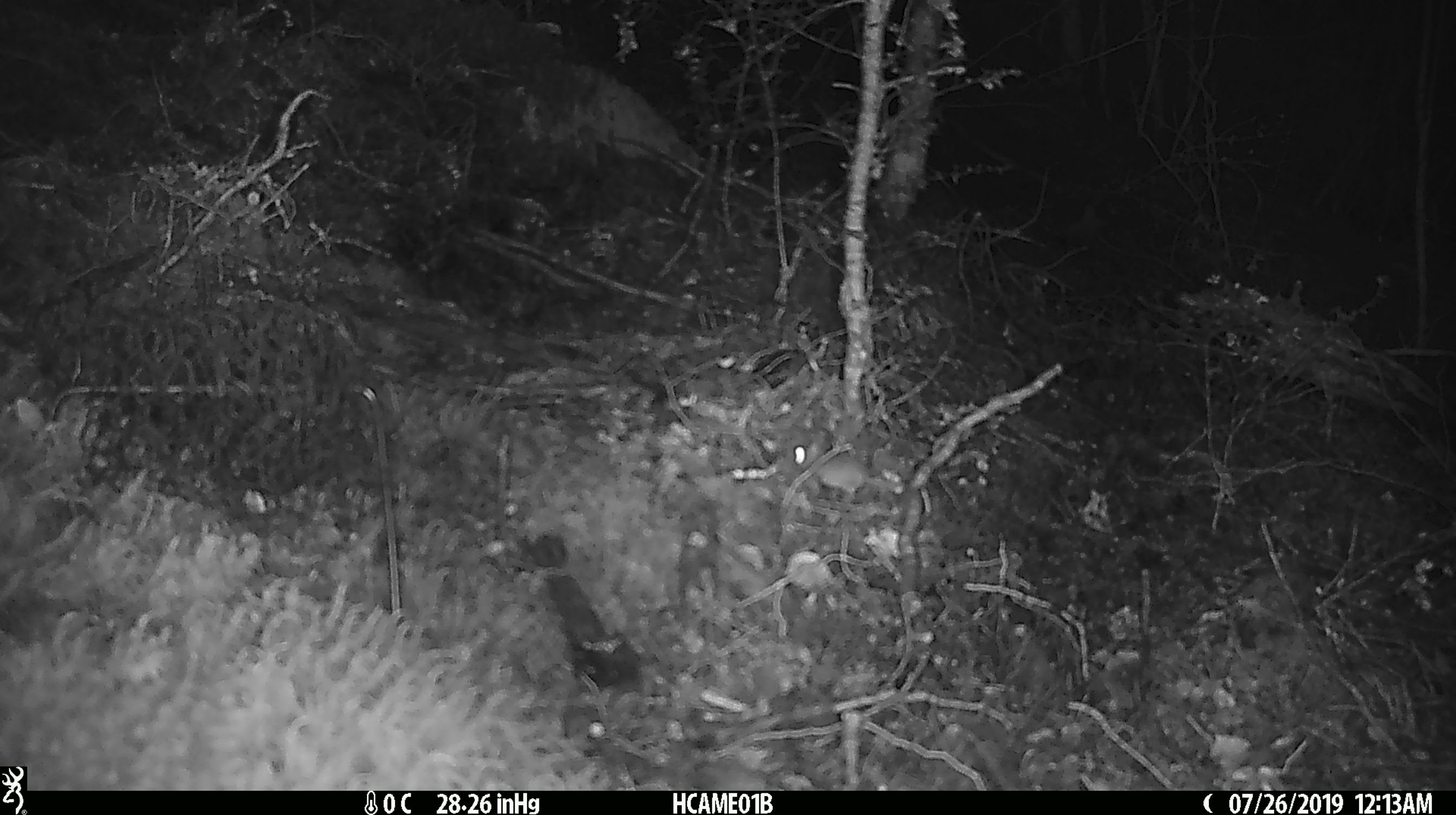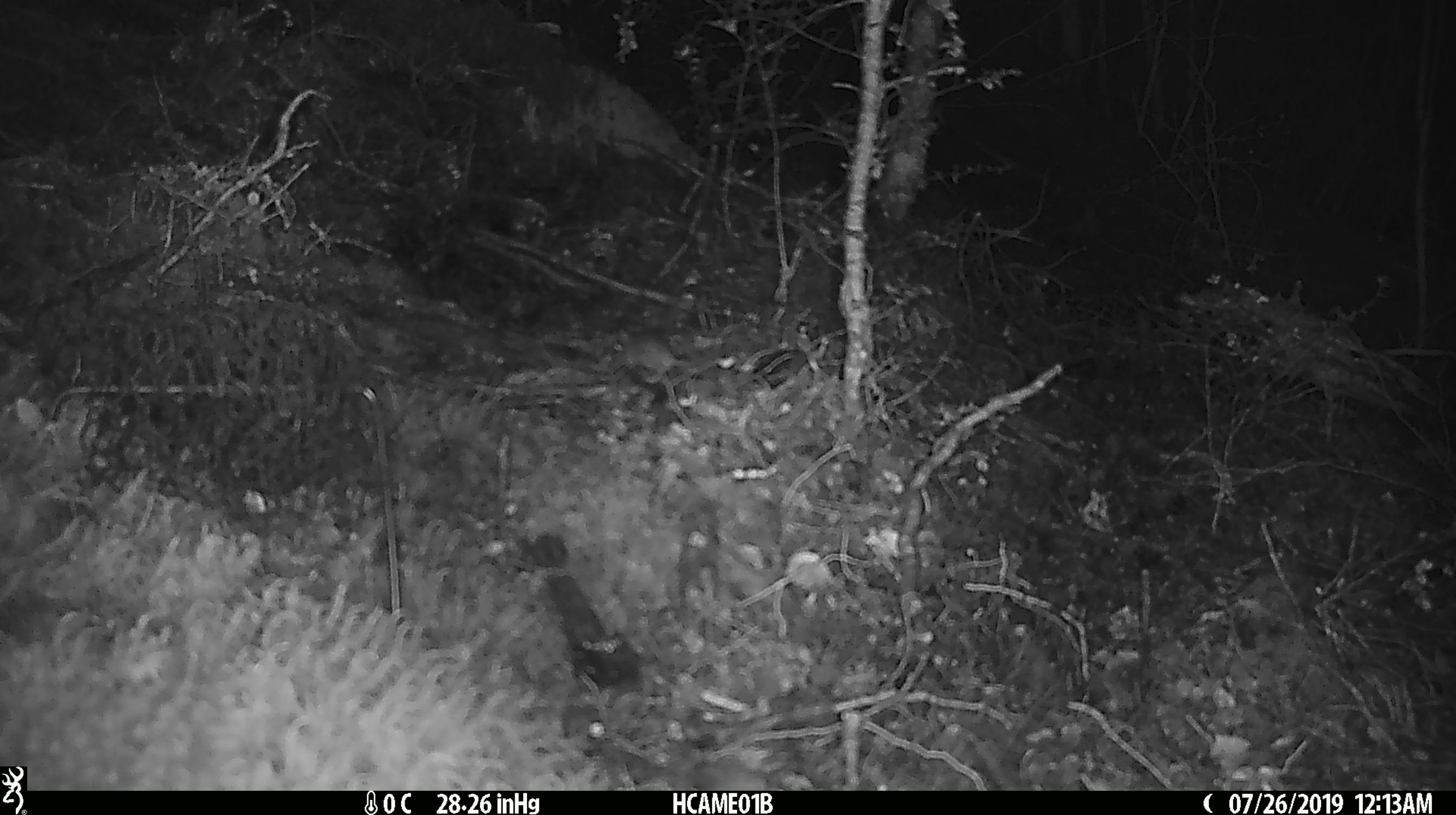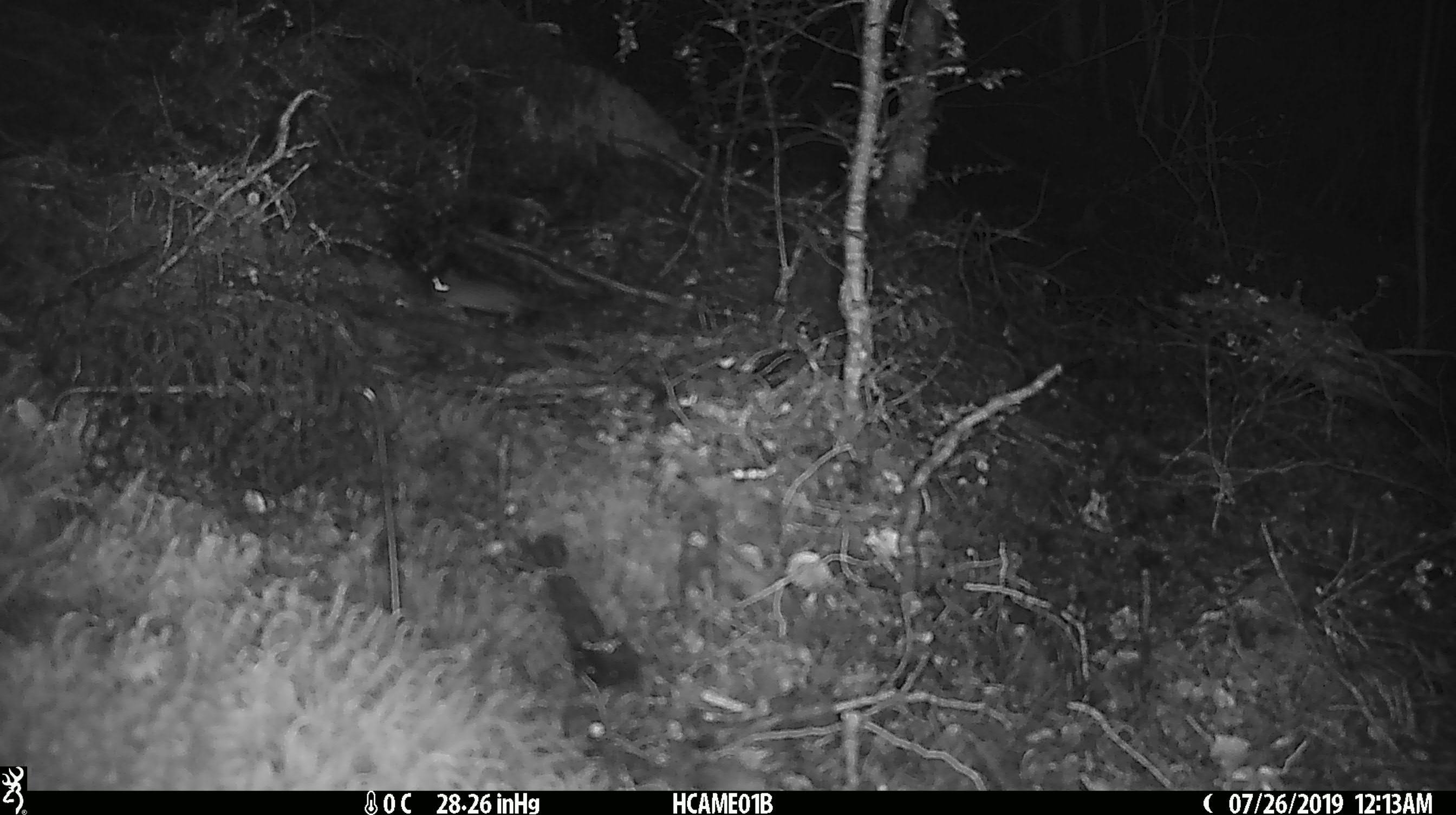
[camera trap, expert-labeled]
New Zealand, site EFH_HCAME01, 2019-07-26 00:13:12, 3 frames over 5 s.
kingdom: Animalia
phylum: Chordata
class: Mammalia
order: Rodentia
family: Muridae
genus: Mus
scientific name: Mus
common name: mouse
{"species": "mouse (Mus)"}